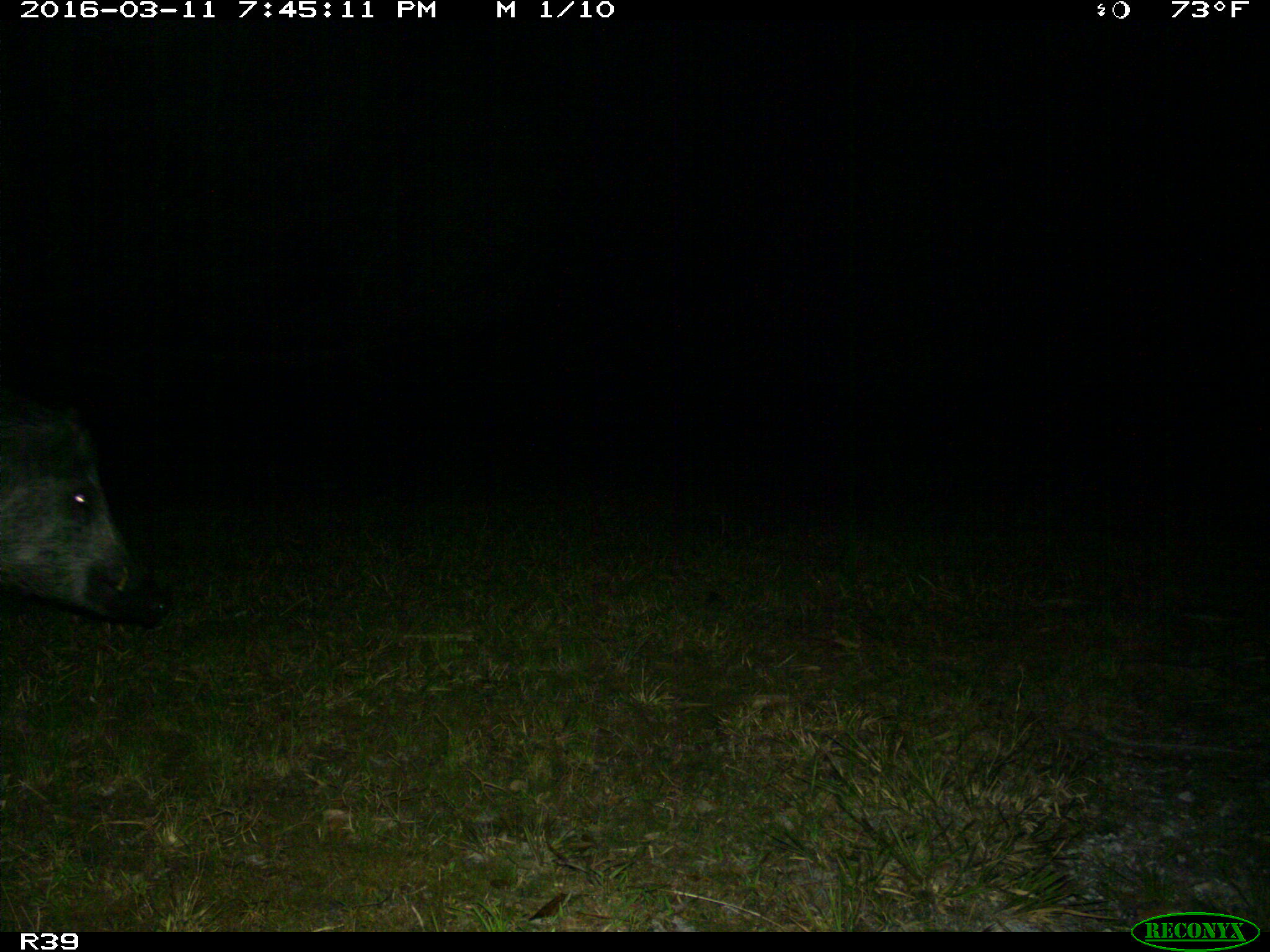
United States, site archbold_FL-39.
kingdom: Animalia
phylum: Chordata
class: Mammalia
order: Artiodactyla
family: Suidae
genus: Sus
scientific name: Sus scrofa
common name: wild boar